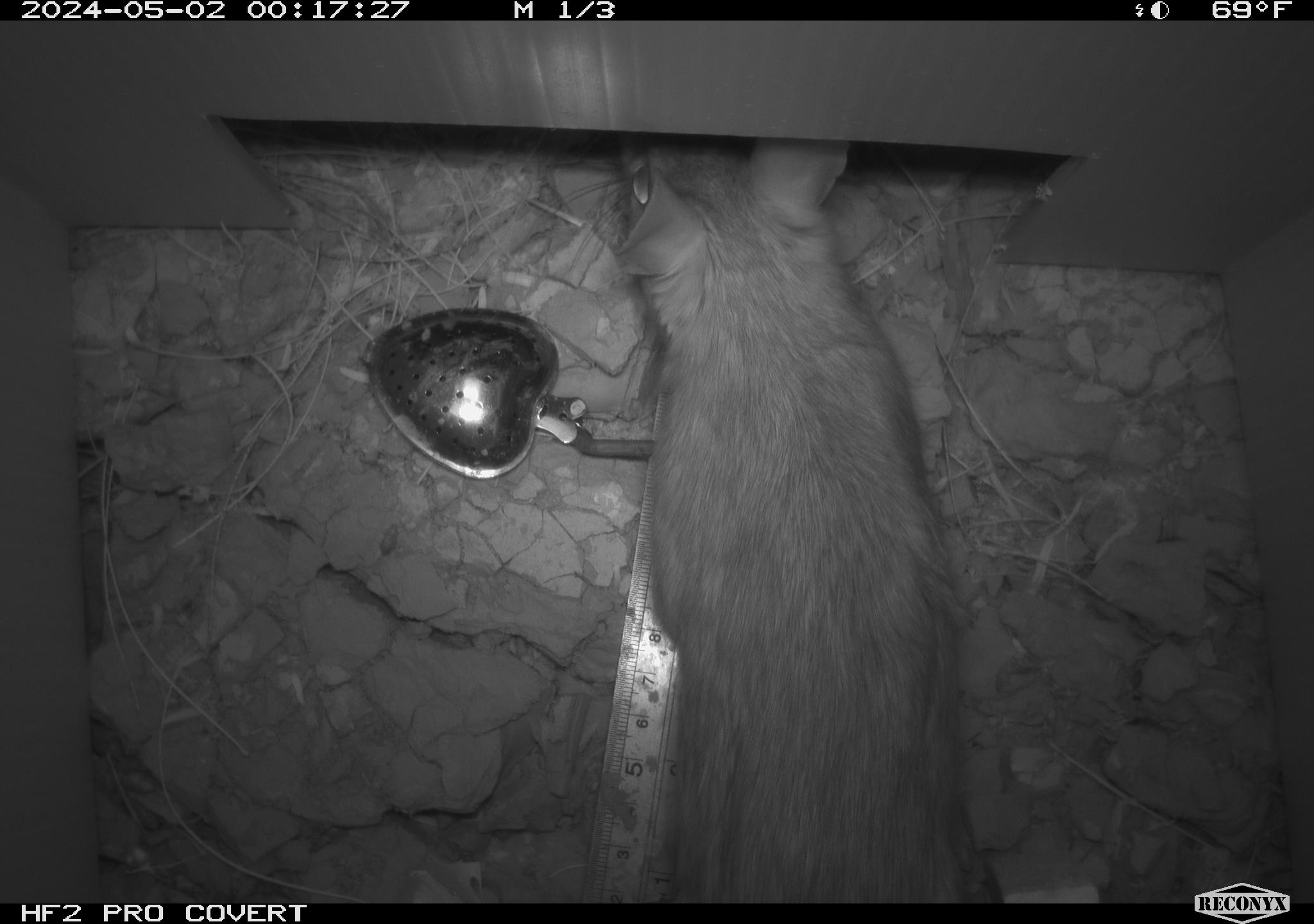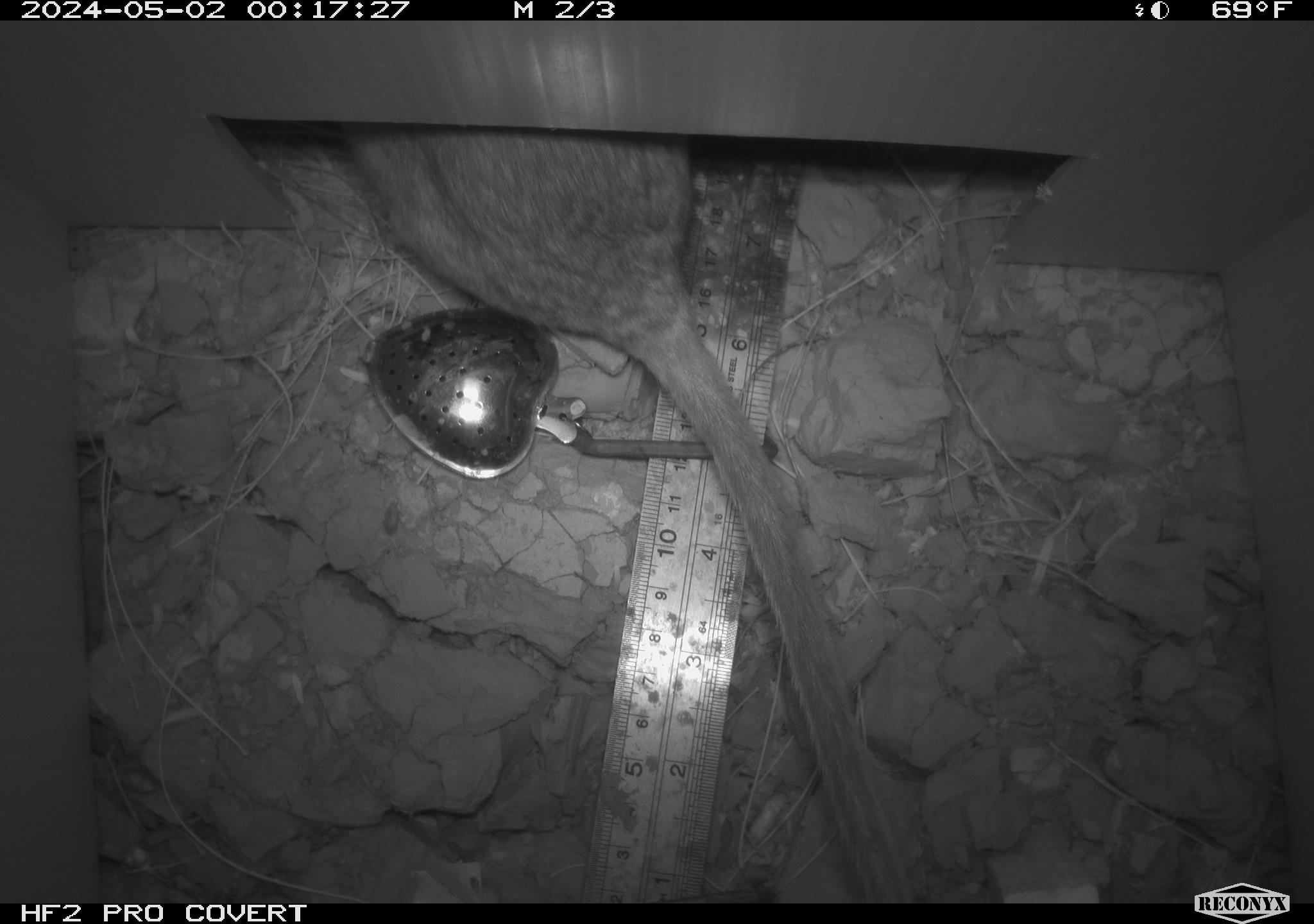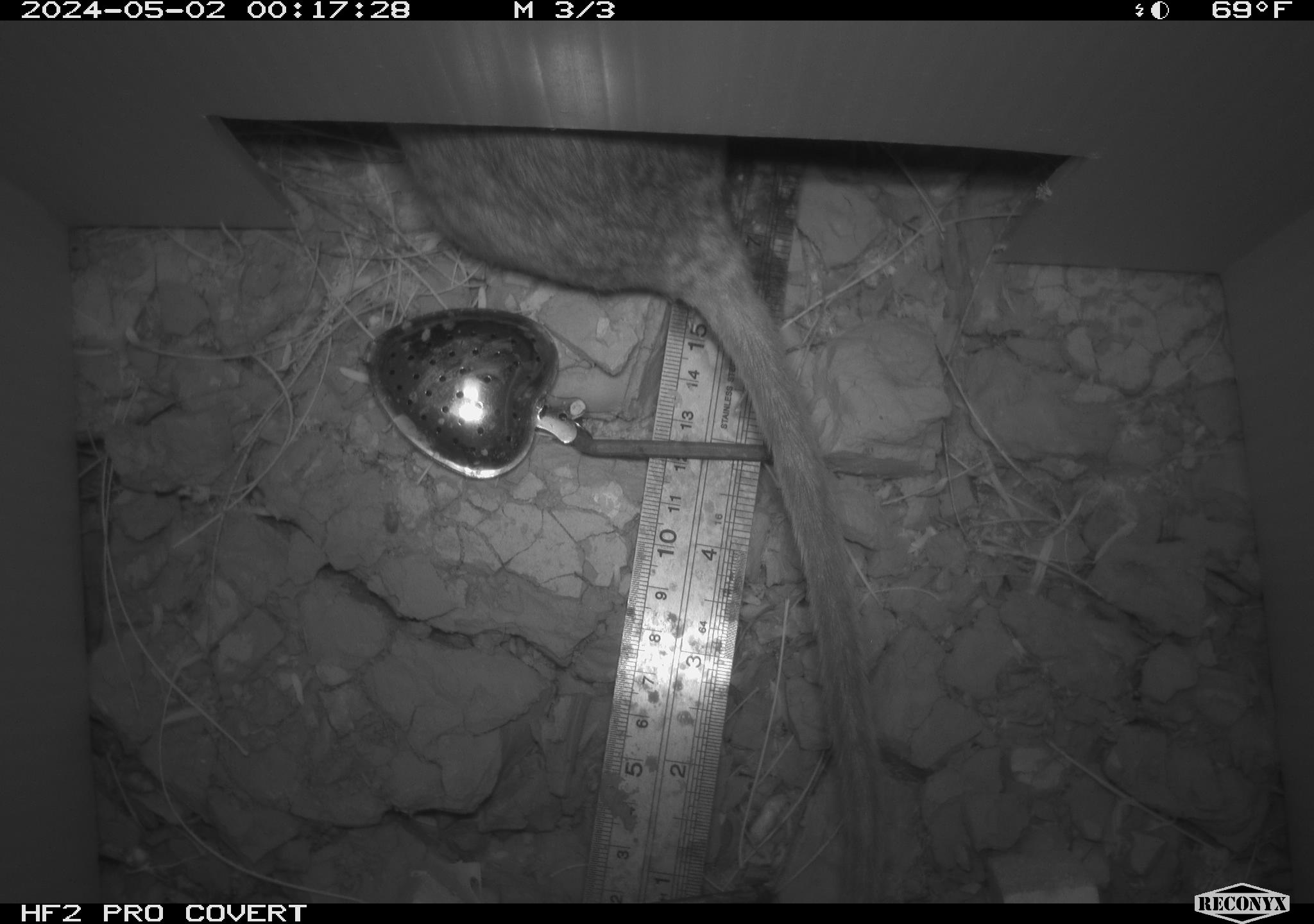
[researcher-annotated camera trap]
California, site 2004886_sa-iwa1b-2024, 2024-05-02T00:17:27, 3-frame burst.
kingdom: Animalia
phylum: Chordata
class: Mammalia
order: Rodentia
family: Cricetidae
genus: Neotoma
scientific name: Neotoma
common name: pack rat or woodrat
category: neotoma species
Neotoma species (pack rat or woodrat) (Neotoma).